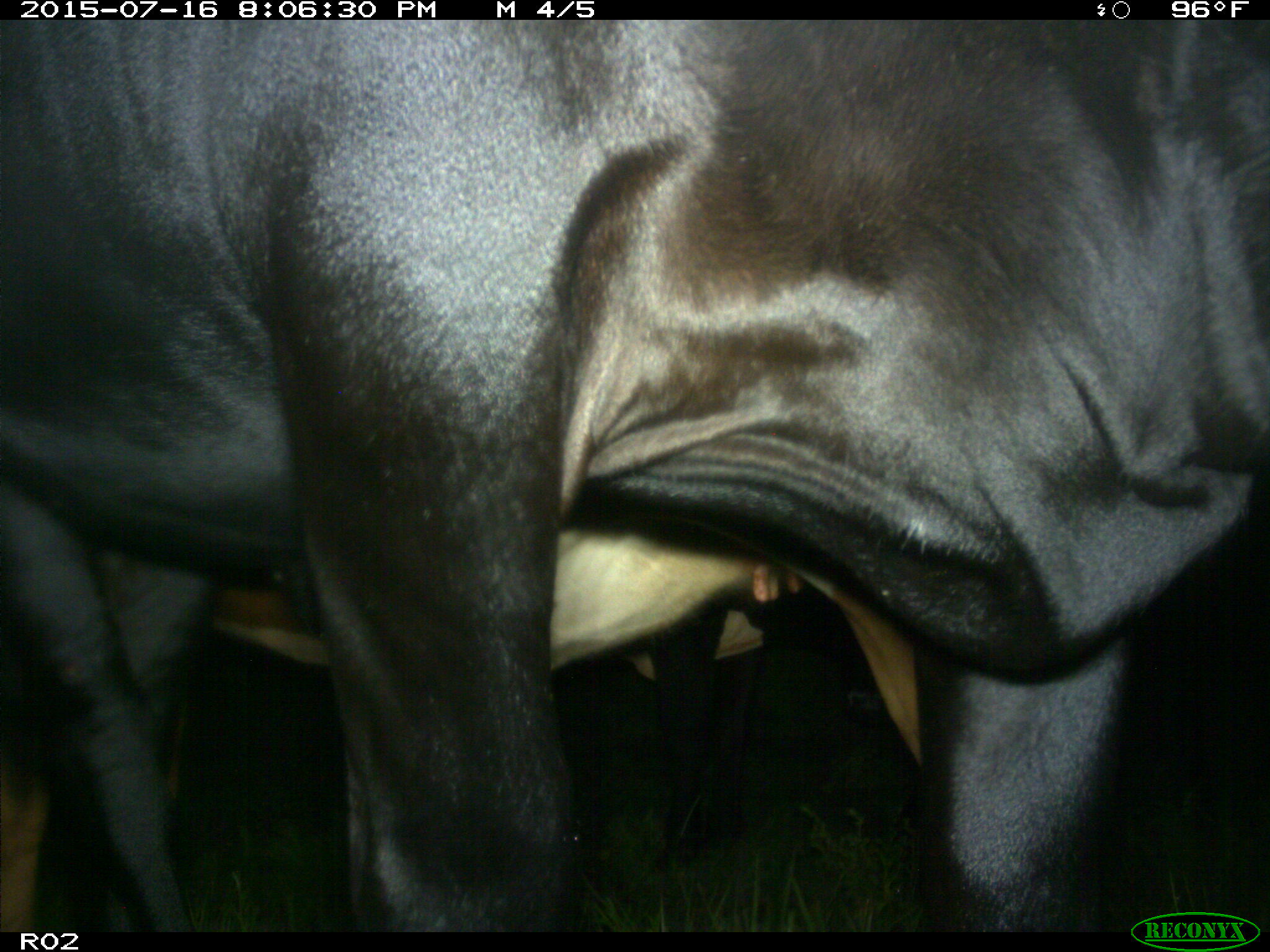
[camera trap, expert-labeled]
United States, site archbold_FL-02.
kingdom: Animalia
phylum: Chordata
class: Mammalia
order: Artiodactyla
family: Bovidae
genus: Bos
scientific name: Bos taurus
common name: domestic cow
Bos taurus (domestic cow).